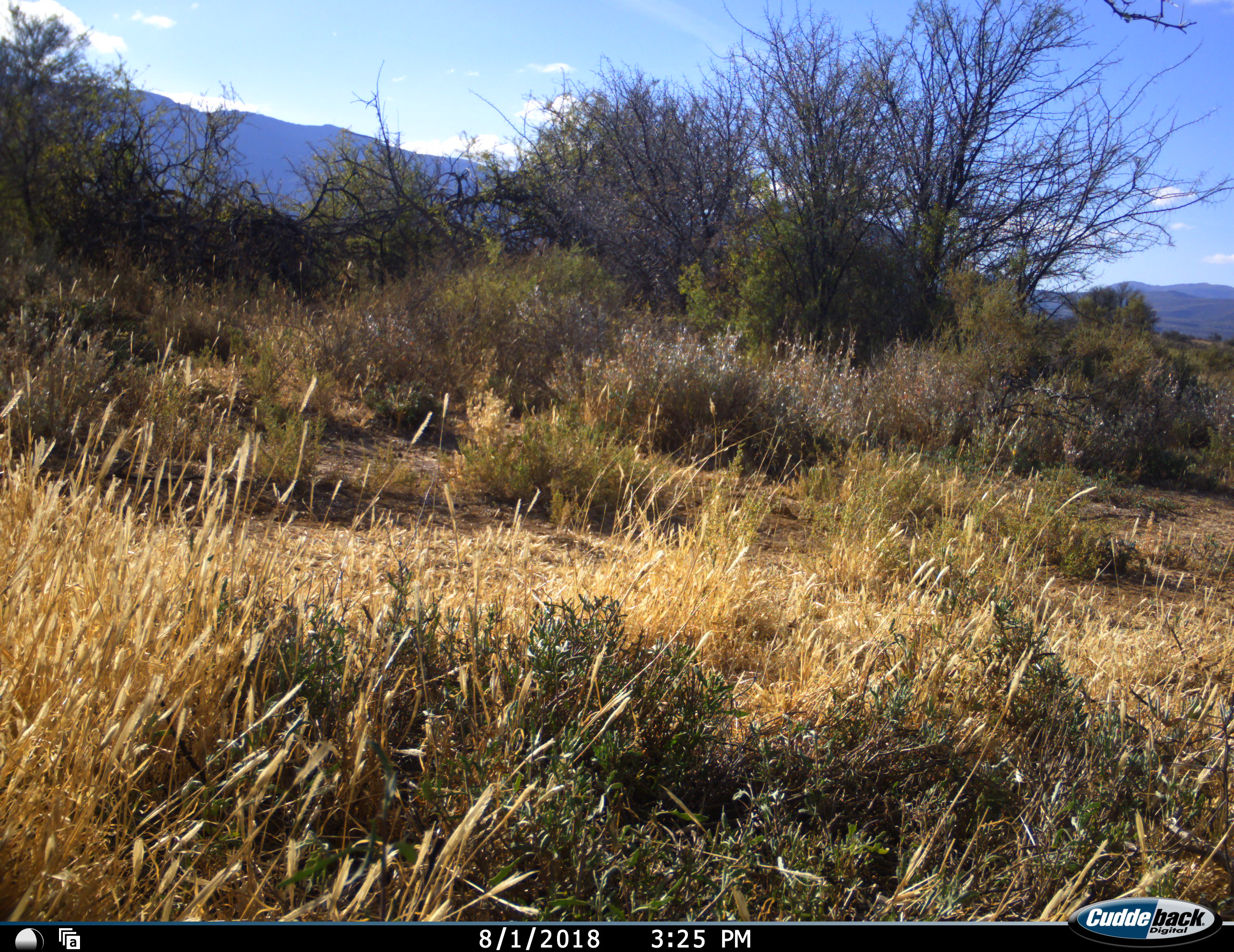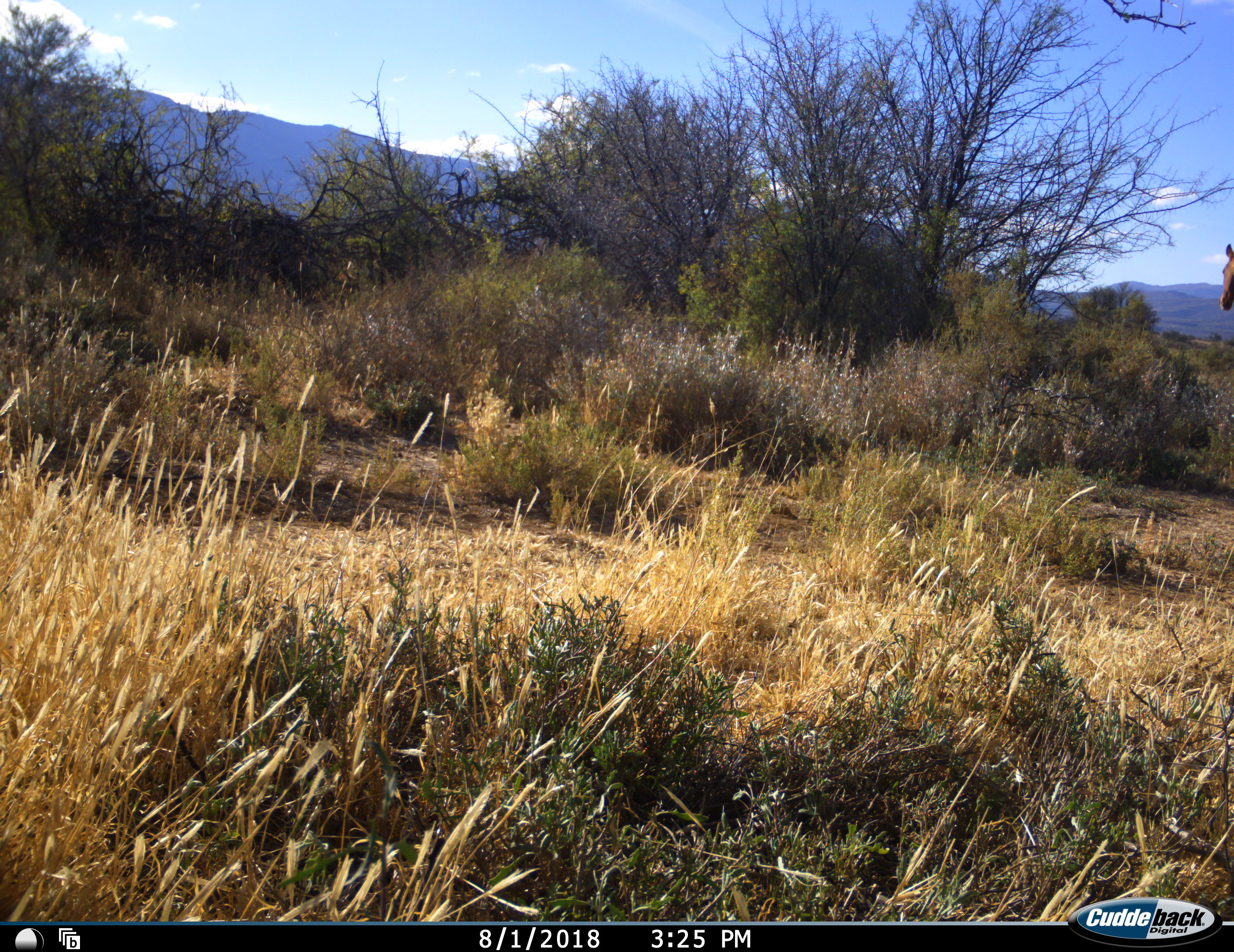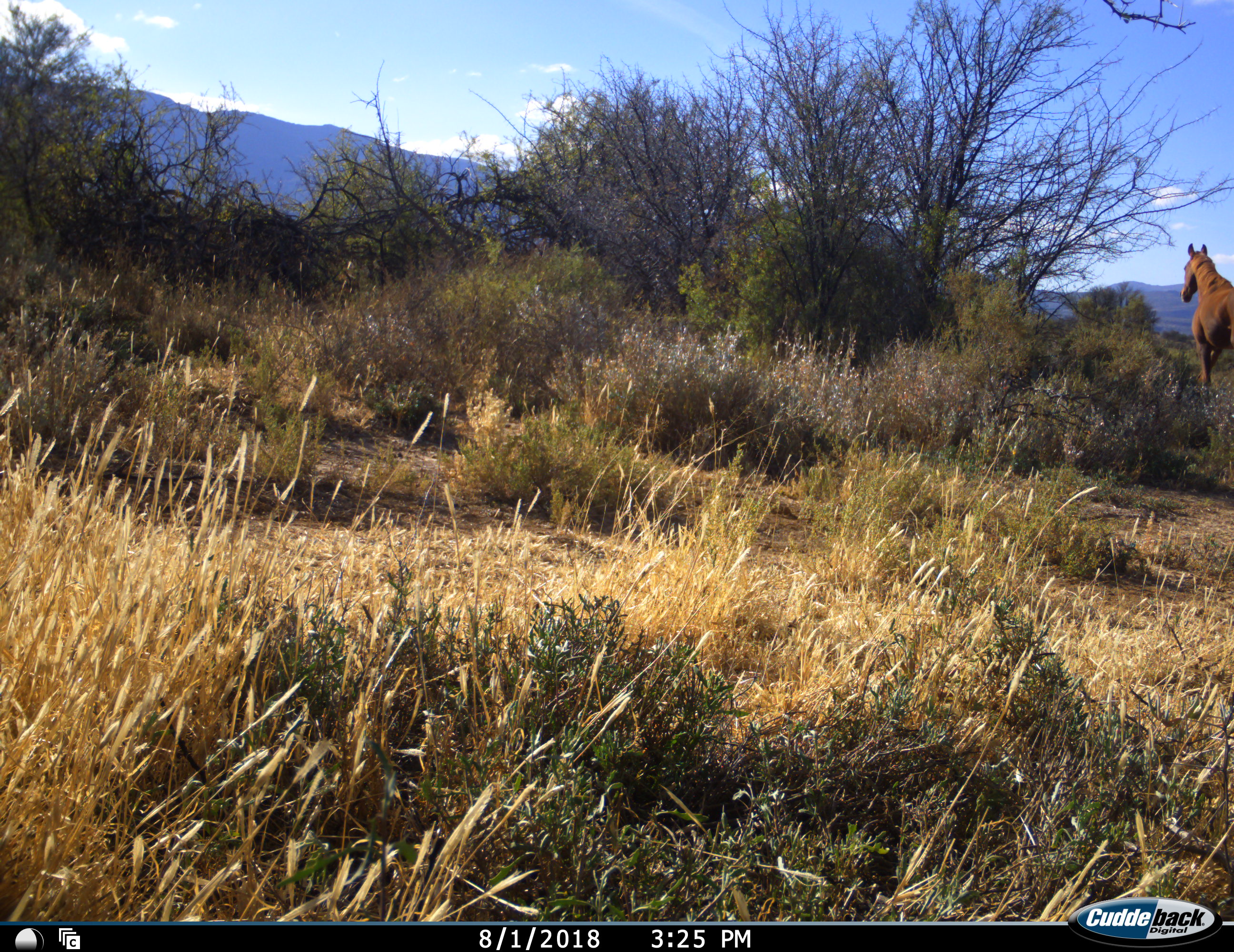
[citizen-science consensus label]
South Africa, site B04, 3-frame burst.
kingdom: Animalia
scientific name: Animalia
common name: animal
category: domesticanimal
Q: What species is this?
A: Domesticanimal (animal) (Animalia).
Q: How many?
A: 1.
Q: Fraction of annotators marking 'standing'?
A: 0%.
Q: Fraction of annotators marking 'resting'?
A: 0%.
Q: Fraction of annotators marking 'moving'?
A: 100%.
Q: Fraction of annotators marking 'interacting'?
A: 0%.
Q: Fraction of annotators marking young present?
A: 0%.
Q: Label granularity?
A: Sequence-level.